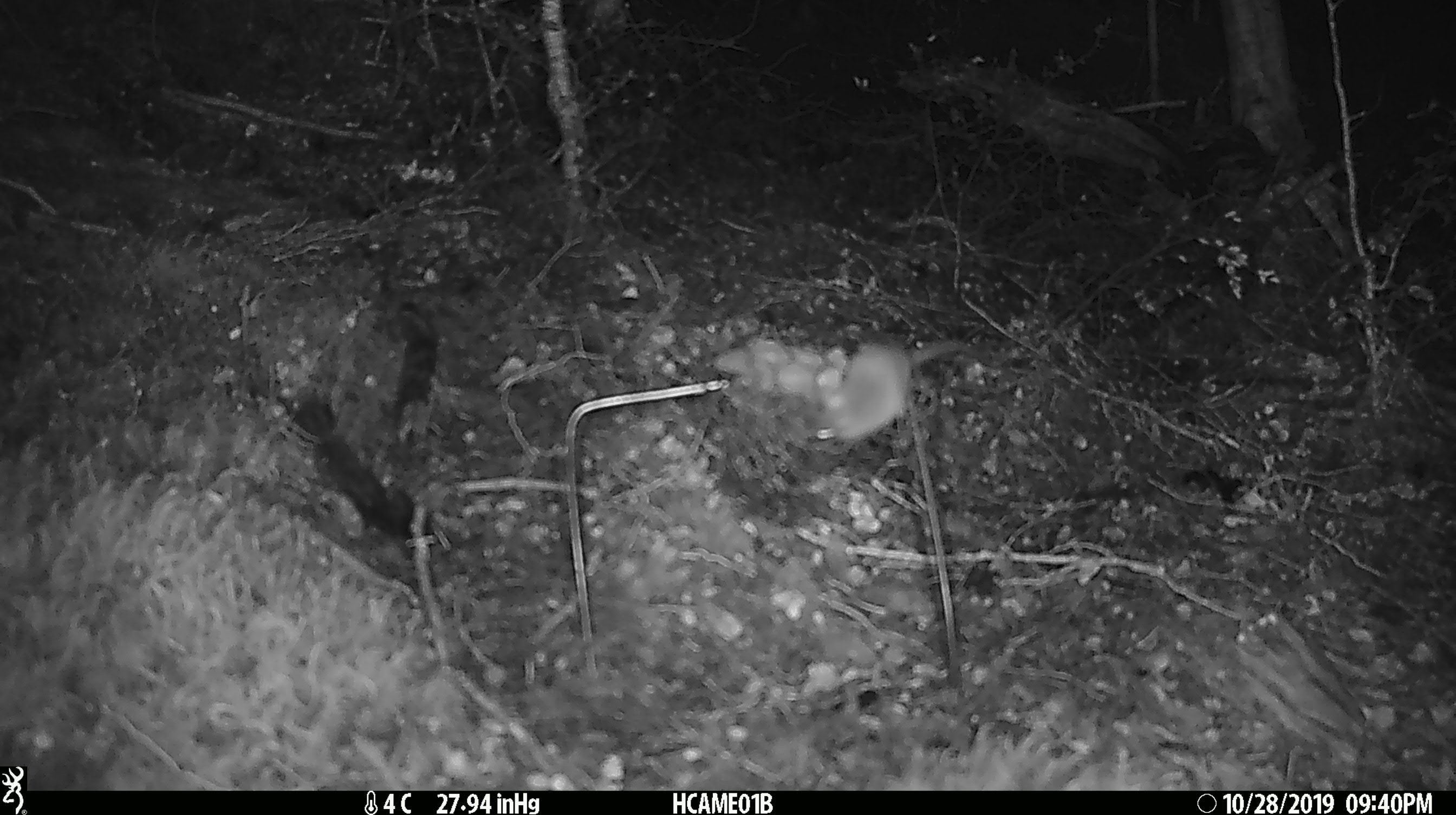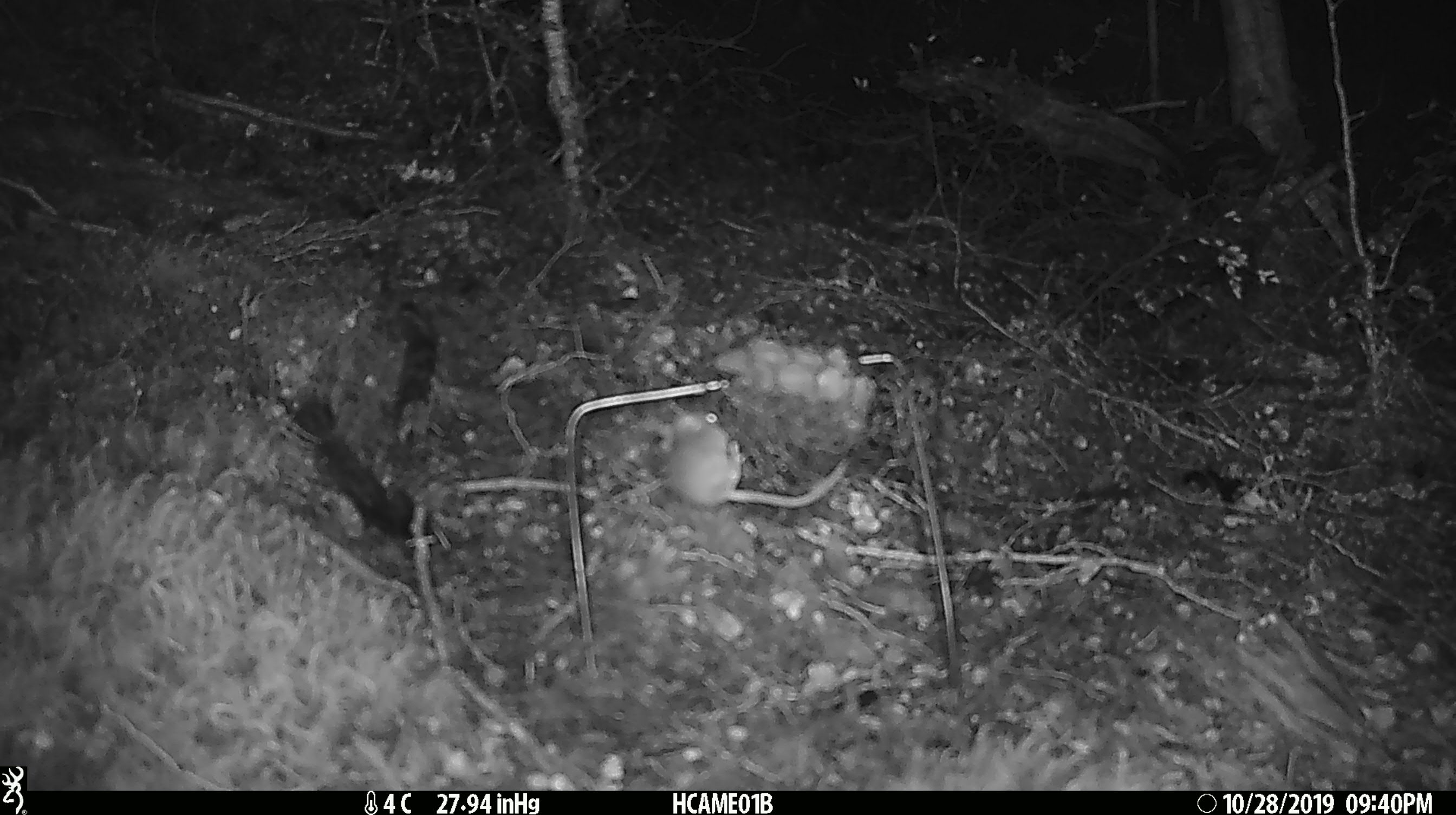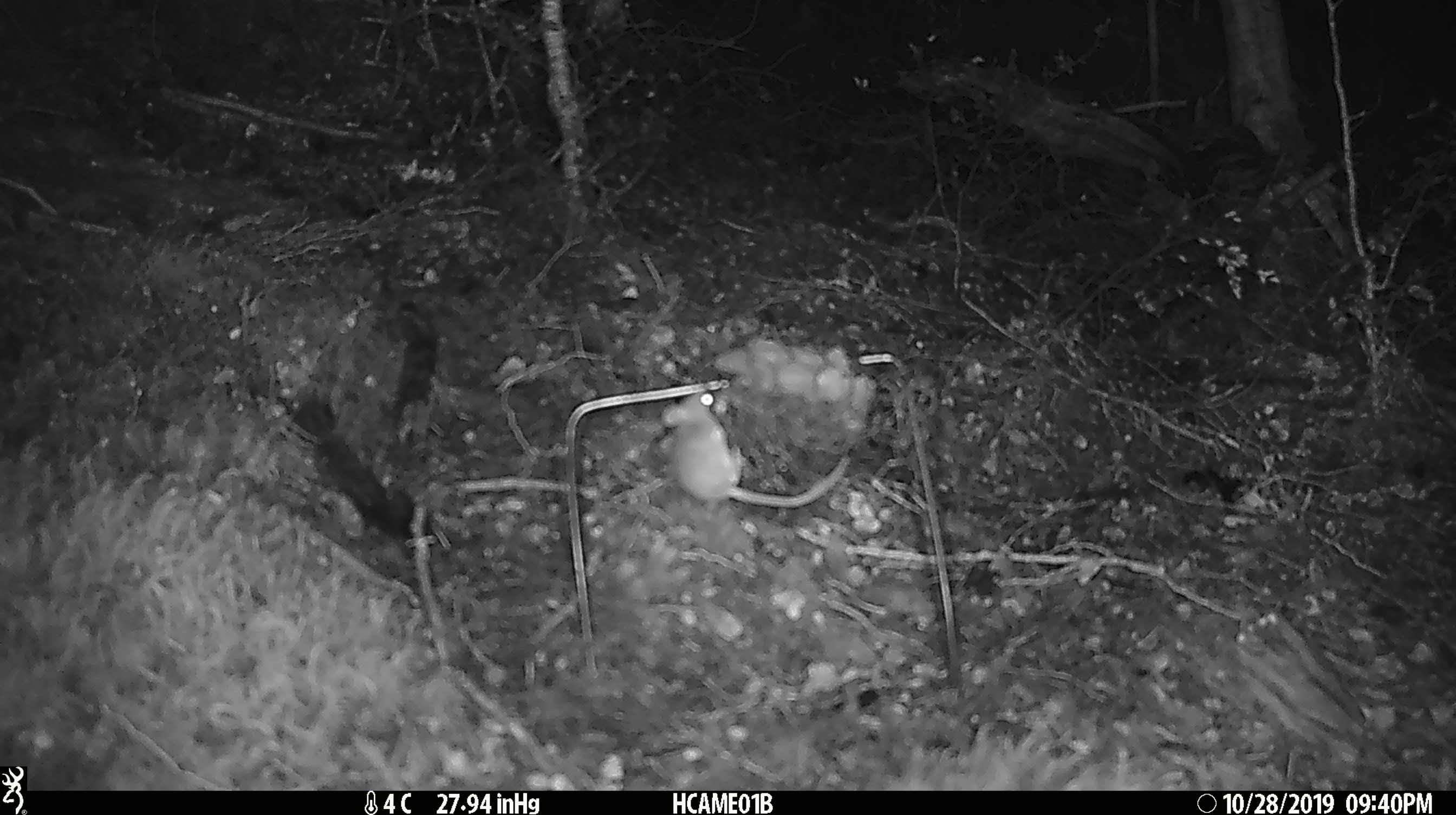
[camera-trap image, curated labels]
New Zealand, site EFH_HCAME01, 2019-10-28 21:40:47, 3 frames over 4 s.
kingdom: Animalia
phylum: Chordata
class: Mammalia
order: Rodentia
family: Muridae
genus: Mus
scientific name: Mus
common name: mouse